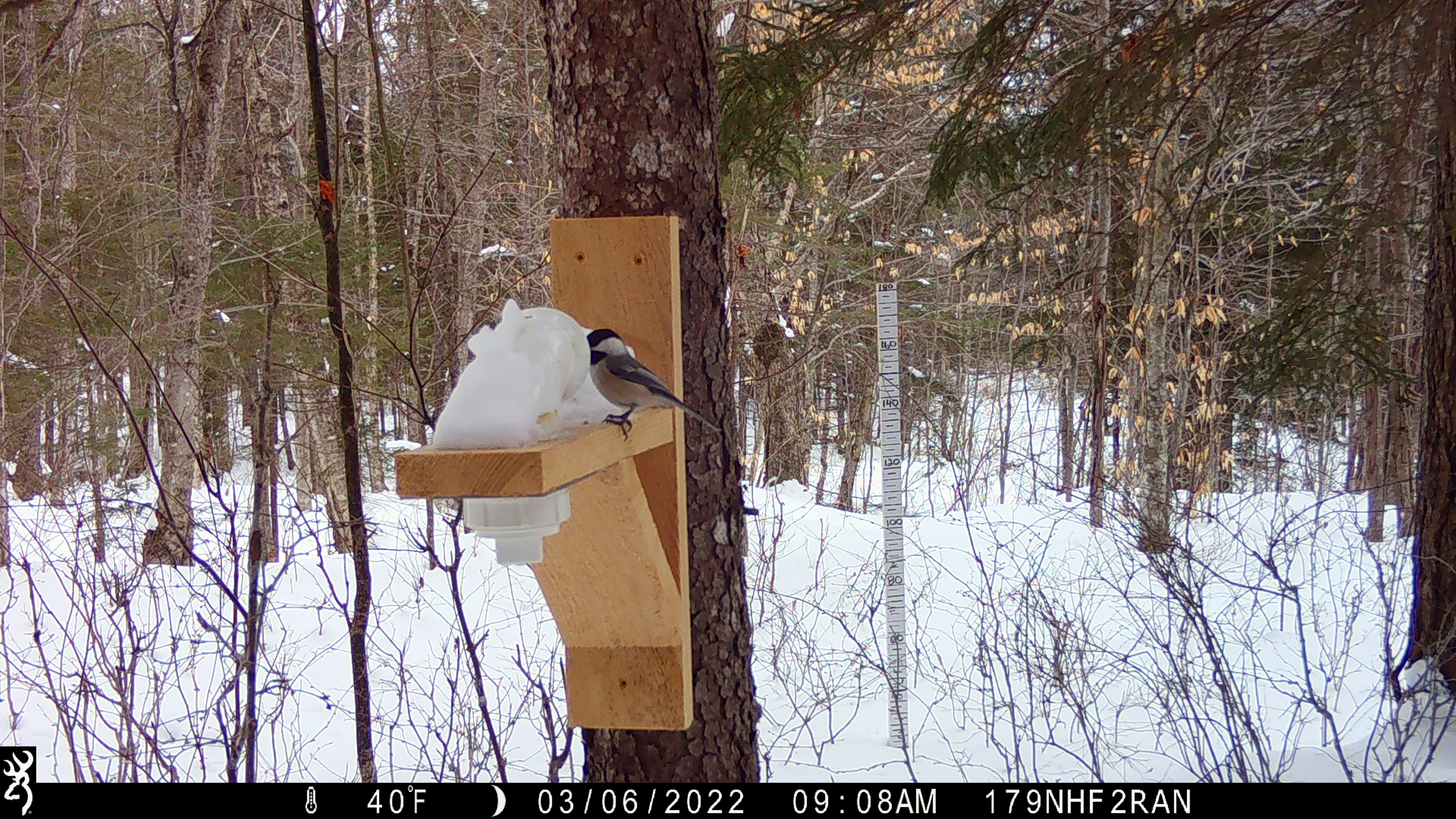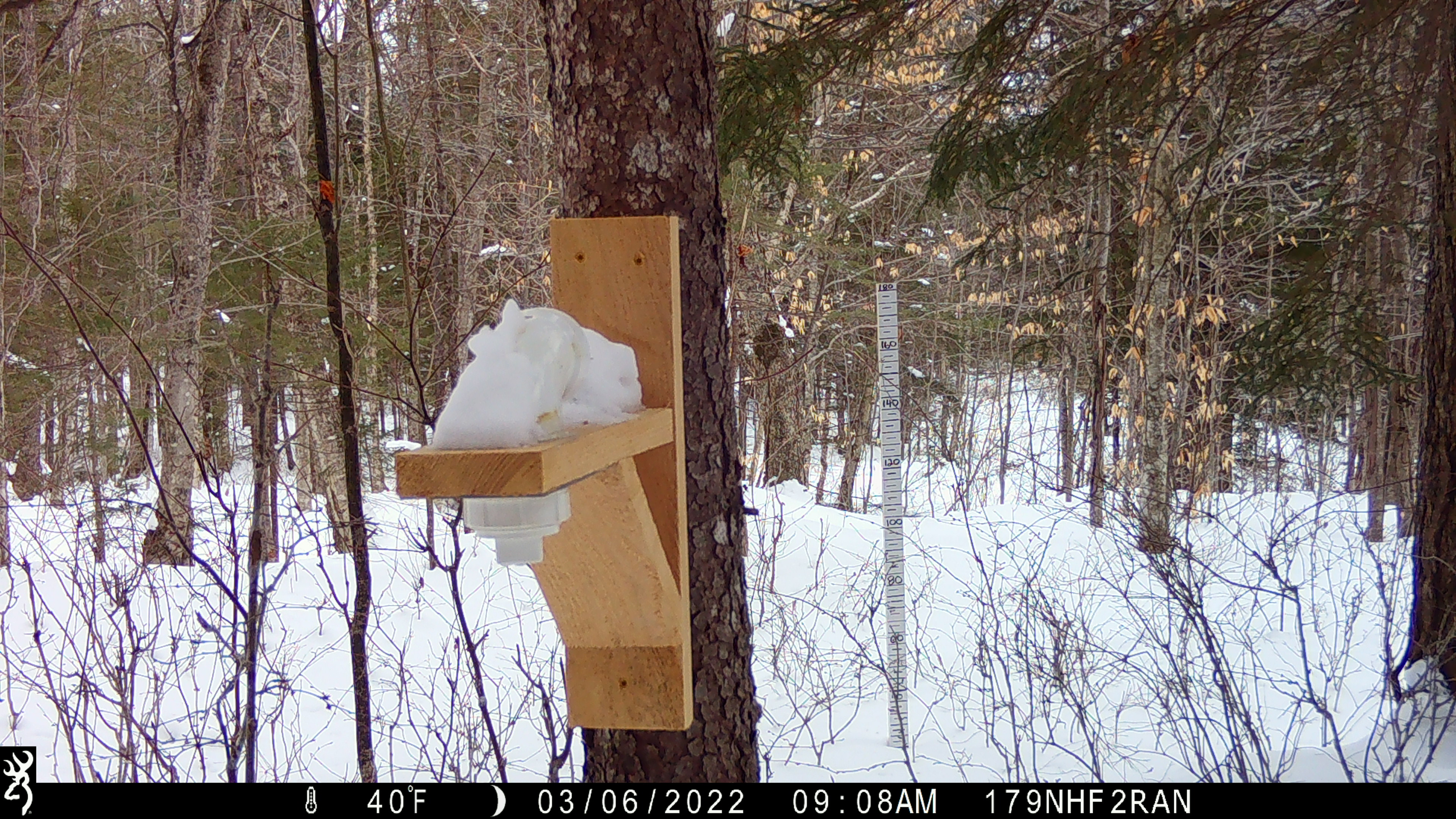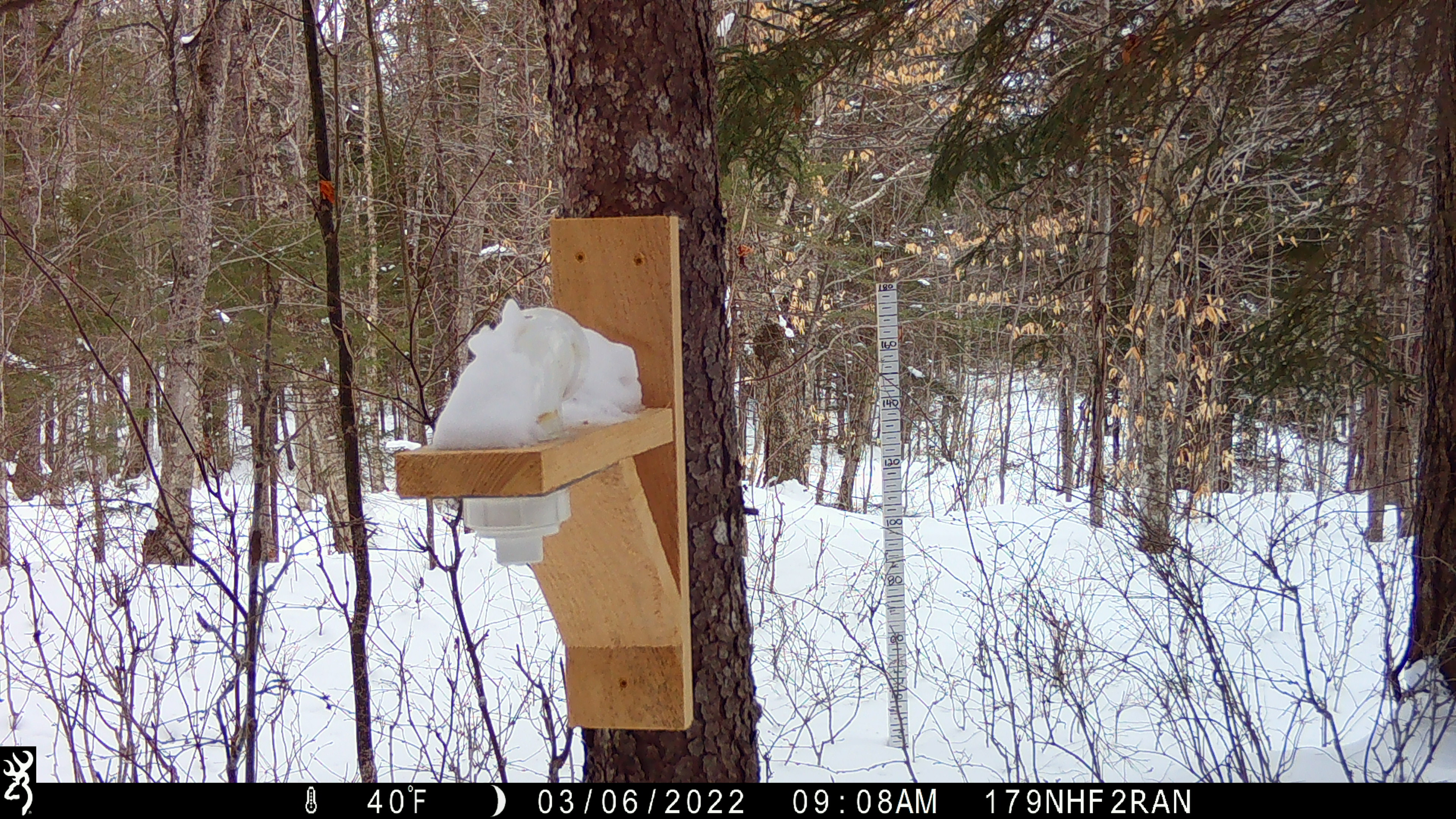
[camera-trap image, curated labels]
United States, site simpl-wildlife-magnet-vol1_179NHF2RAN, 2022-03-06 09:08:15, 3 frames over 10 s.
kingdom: Animalia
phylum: Chordata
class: Aves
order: Passeriformes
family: Paridae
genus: Poecile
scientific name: Poecile atricapillus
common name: black-capped chickadee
Black-capped chickadee (Poecile atricapillus).